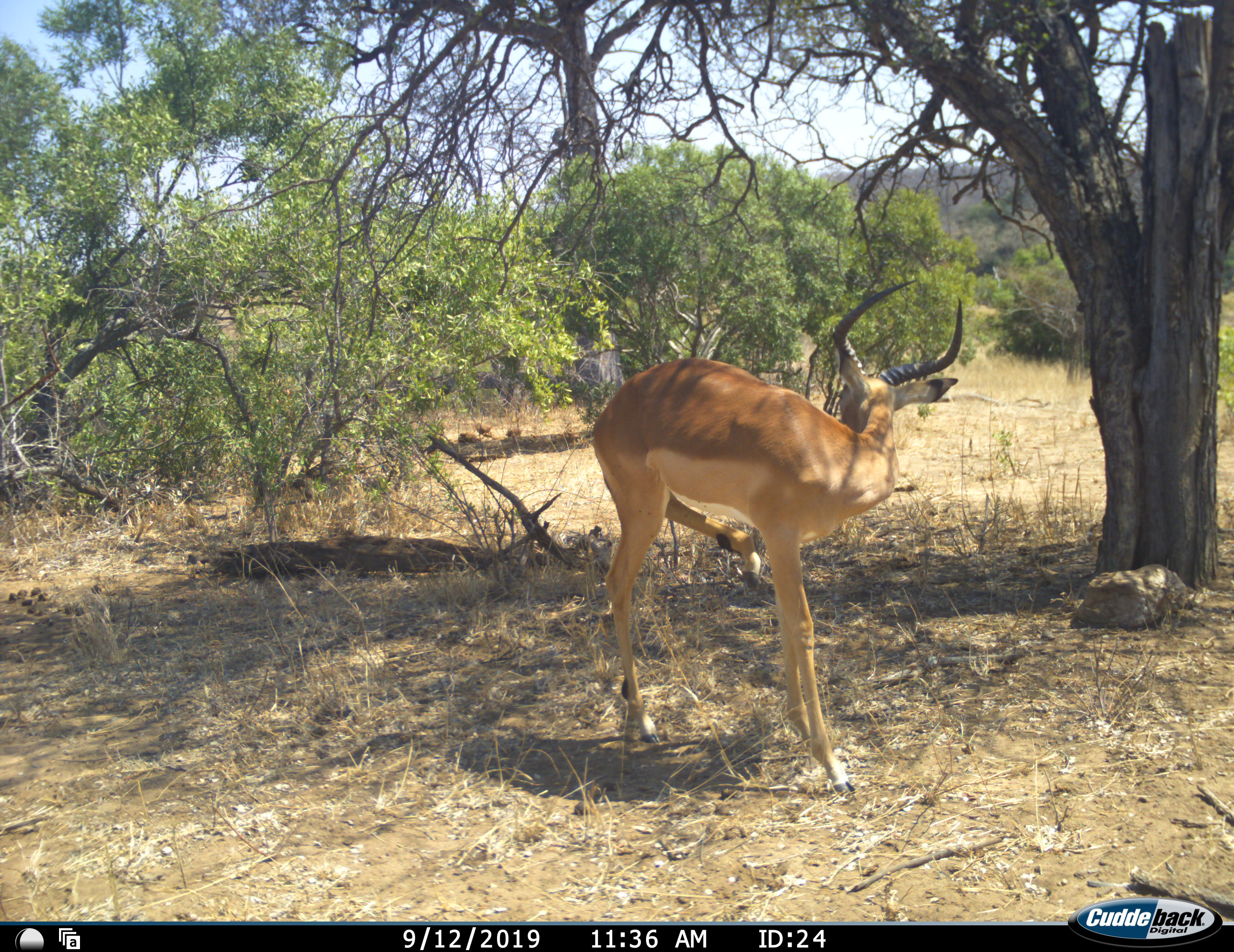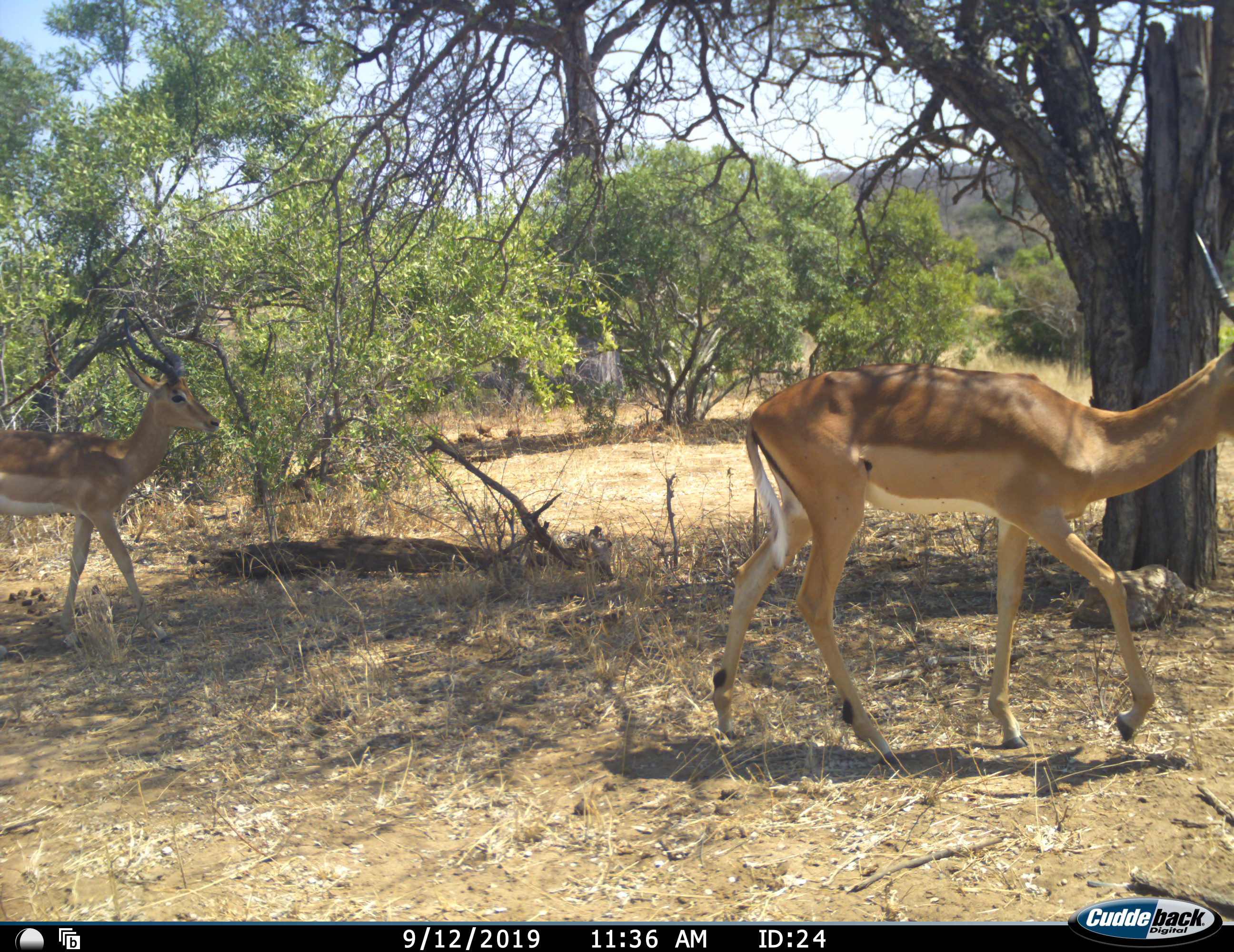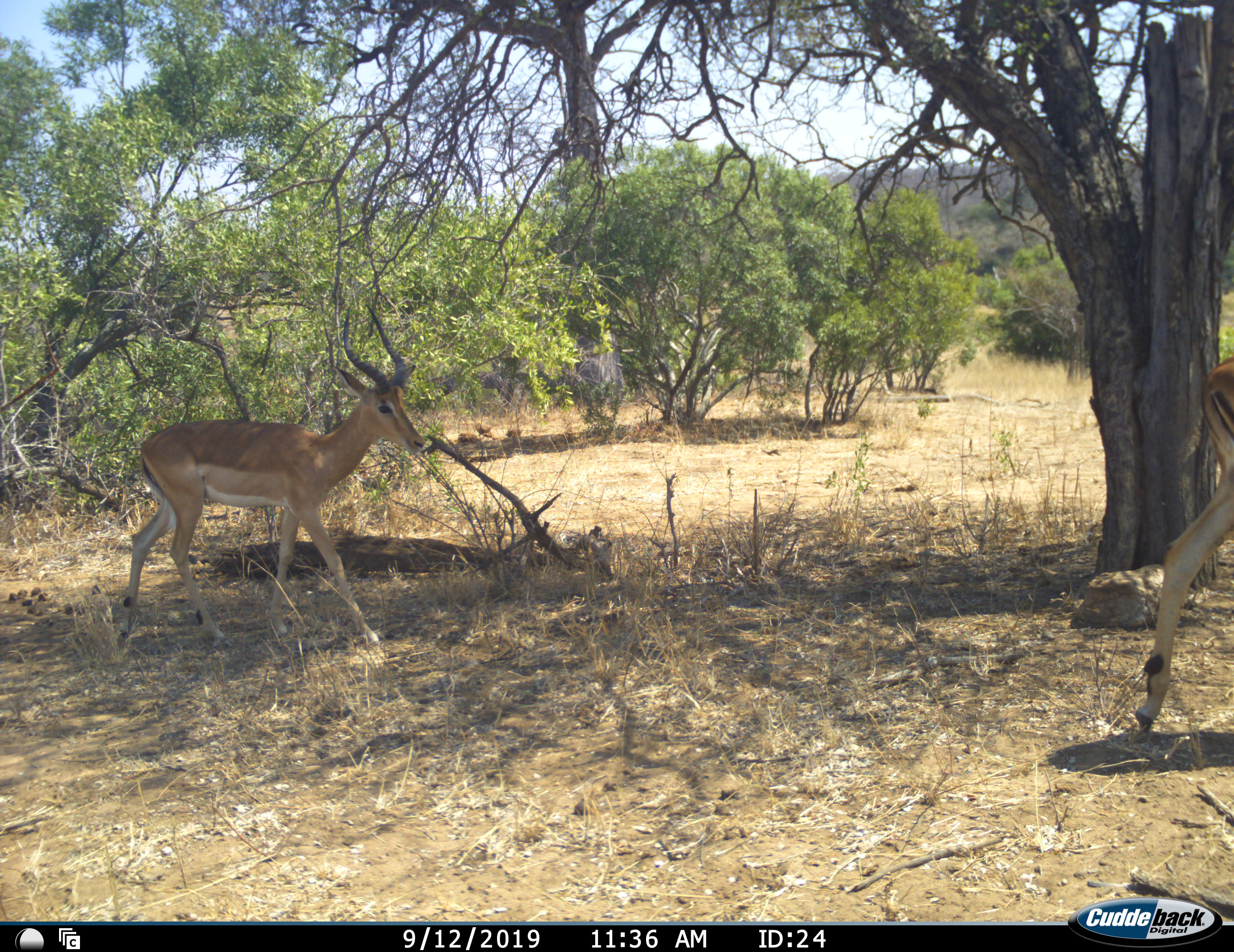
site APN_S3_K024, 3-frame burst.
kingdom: Animalia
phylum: Chordata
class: Mammalia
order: Artiodactyla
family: Bovidae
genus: Aepyceros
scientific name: Aepyceros melampus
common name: impala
Impala (Aepyceros melampus), count 2. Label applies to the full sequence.